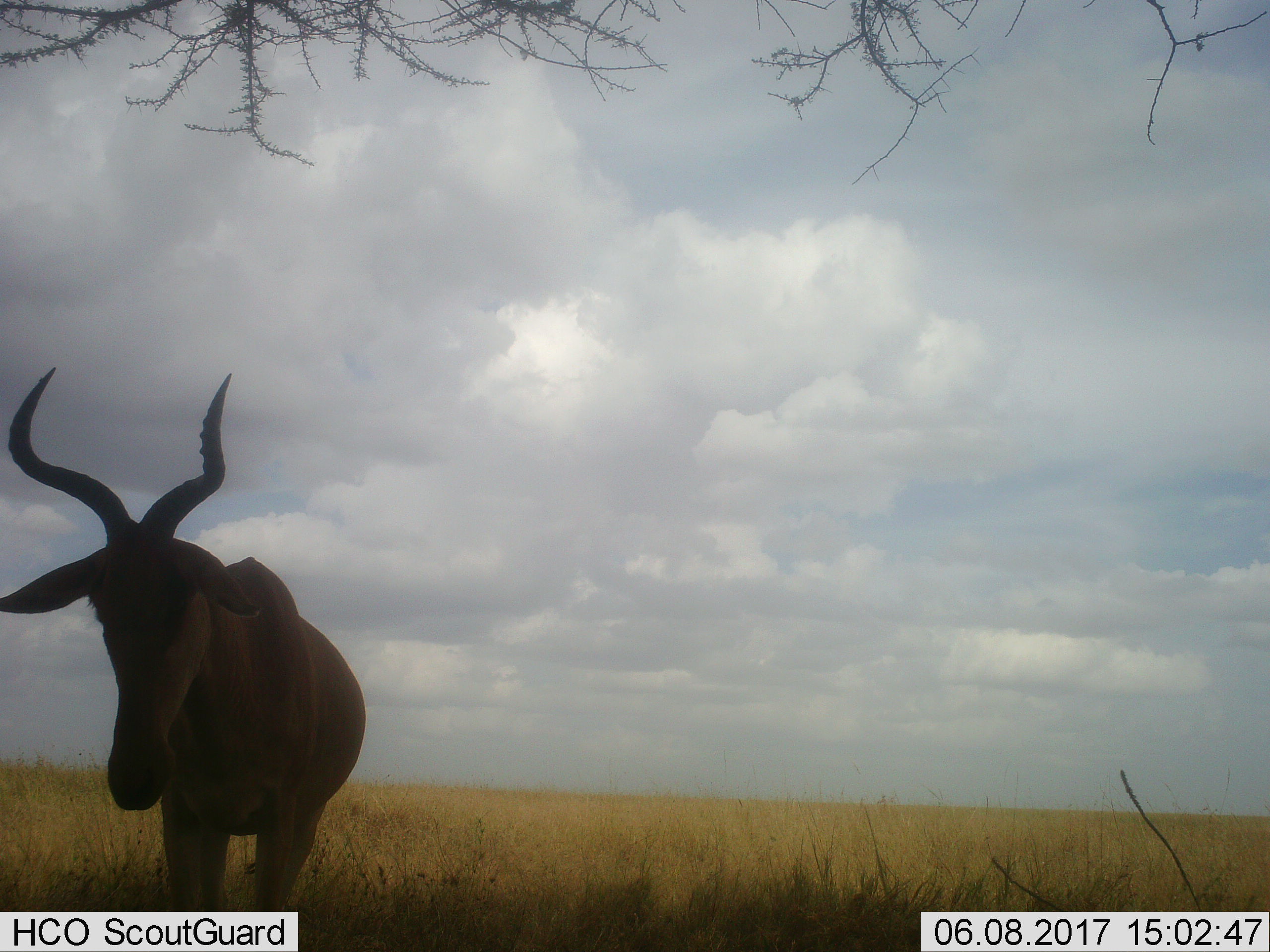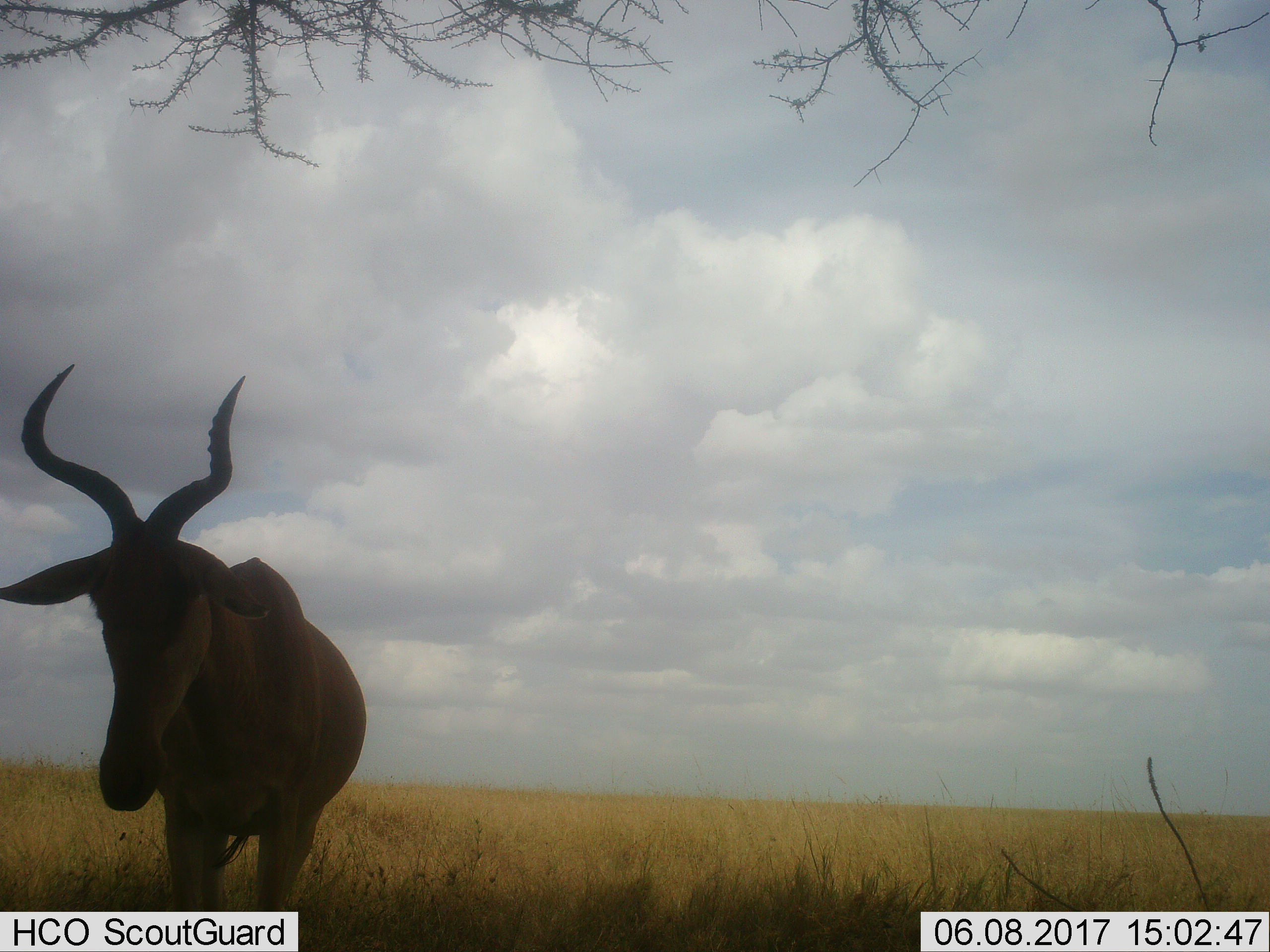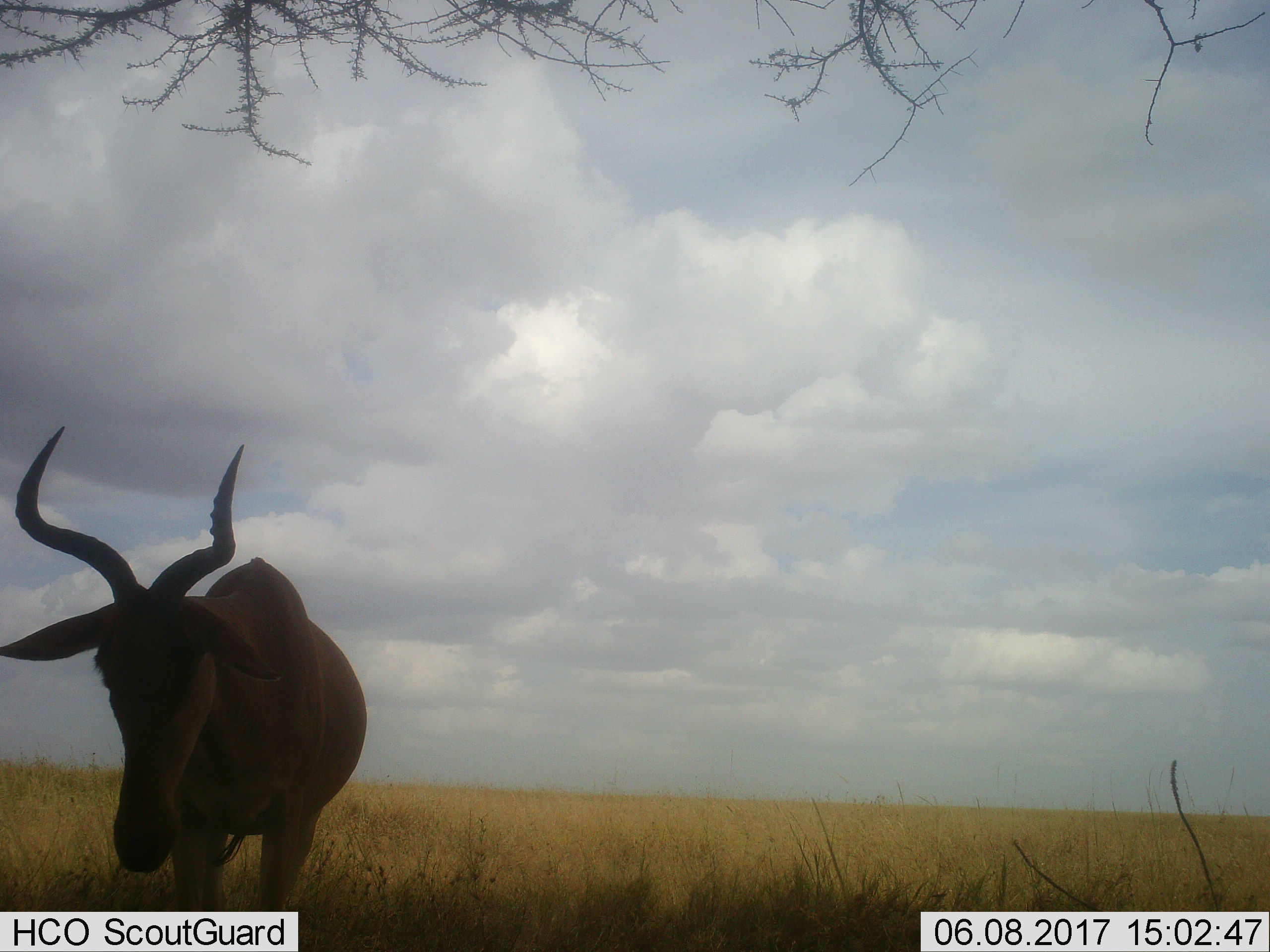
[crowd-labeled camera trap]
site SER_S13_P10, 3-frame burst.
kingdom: Animalia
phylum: Chordata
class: Mammalia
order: Artiodactyla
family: Bovidae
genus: Alcelaphus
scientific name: Alcelaphus buselaphus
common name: hartebeest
Hartebeest (Alcelaphus buselaphus), count 1. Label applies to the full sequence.